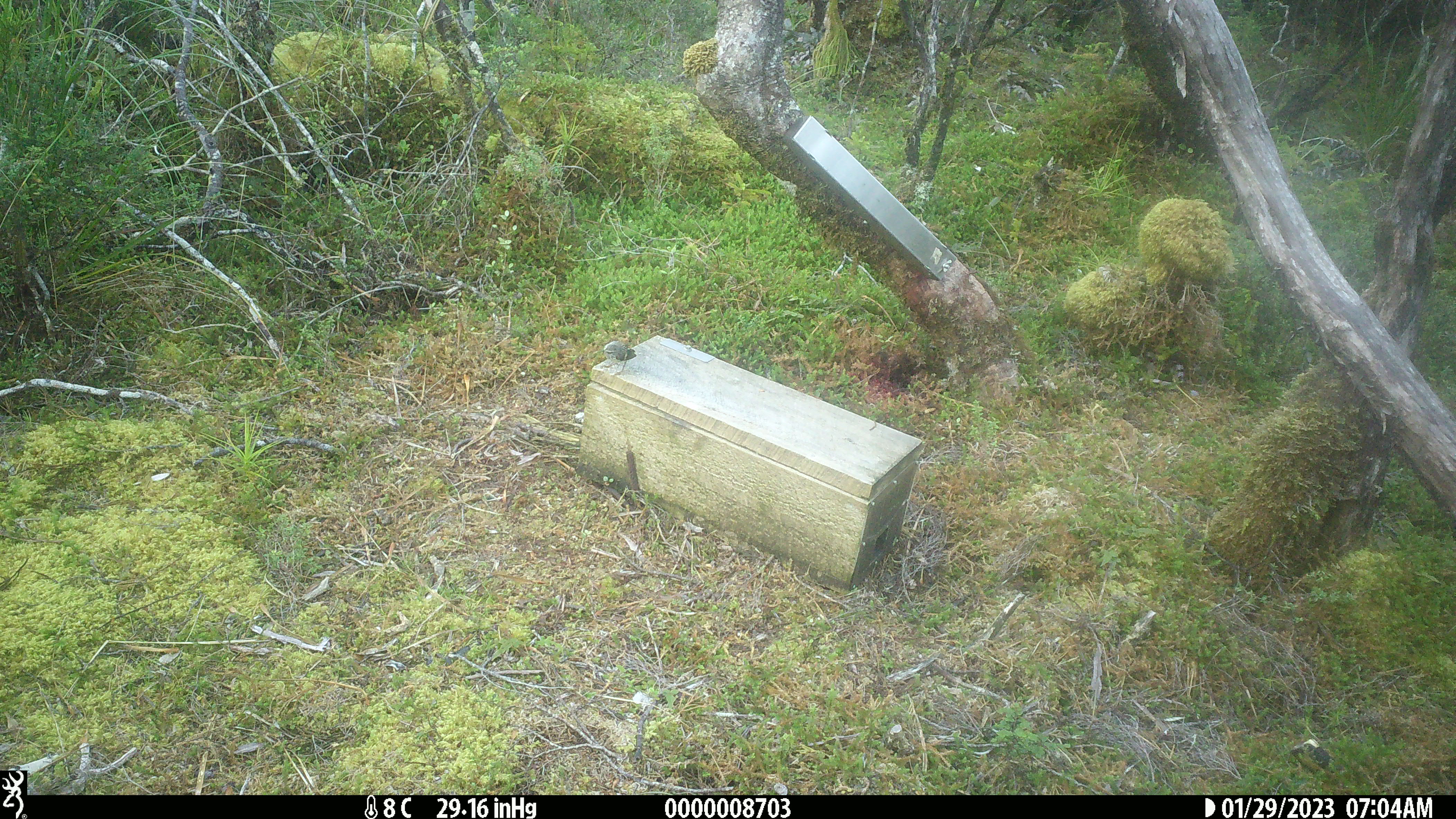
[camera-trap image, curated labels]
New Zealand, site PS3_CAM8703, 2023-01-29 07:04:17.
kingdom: Animalia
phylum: Chordata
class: Aves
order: Passeriformes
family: Acanthisittidae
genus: Acanthisitta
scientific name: Acanthisitta chloris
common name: rifleman